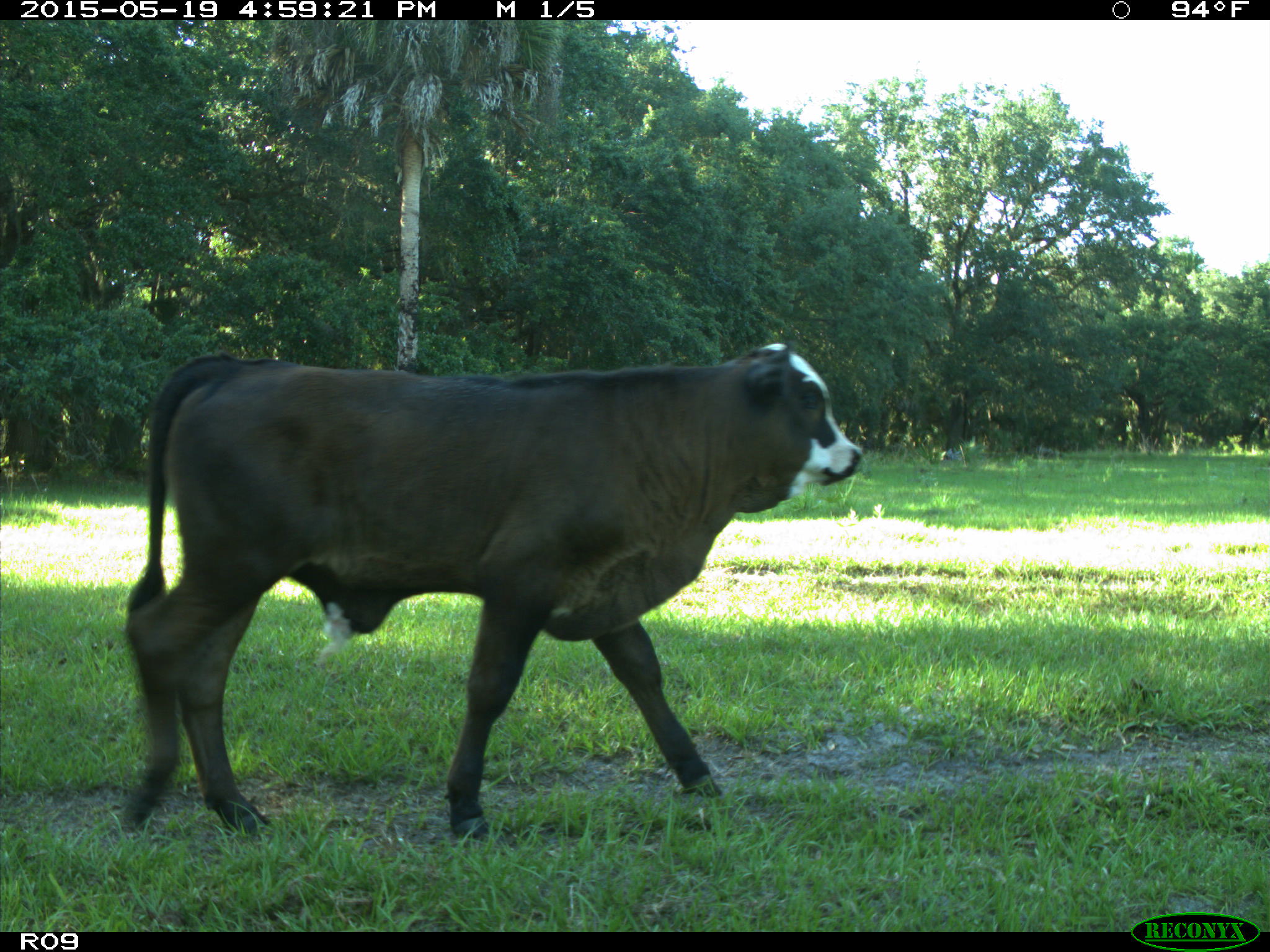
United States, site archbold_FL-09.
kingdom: Animalia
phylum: Chordata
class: Mammalia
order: Artiodactyla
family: Bovidae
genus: Bos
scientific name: Bos taurus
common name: domestic cow